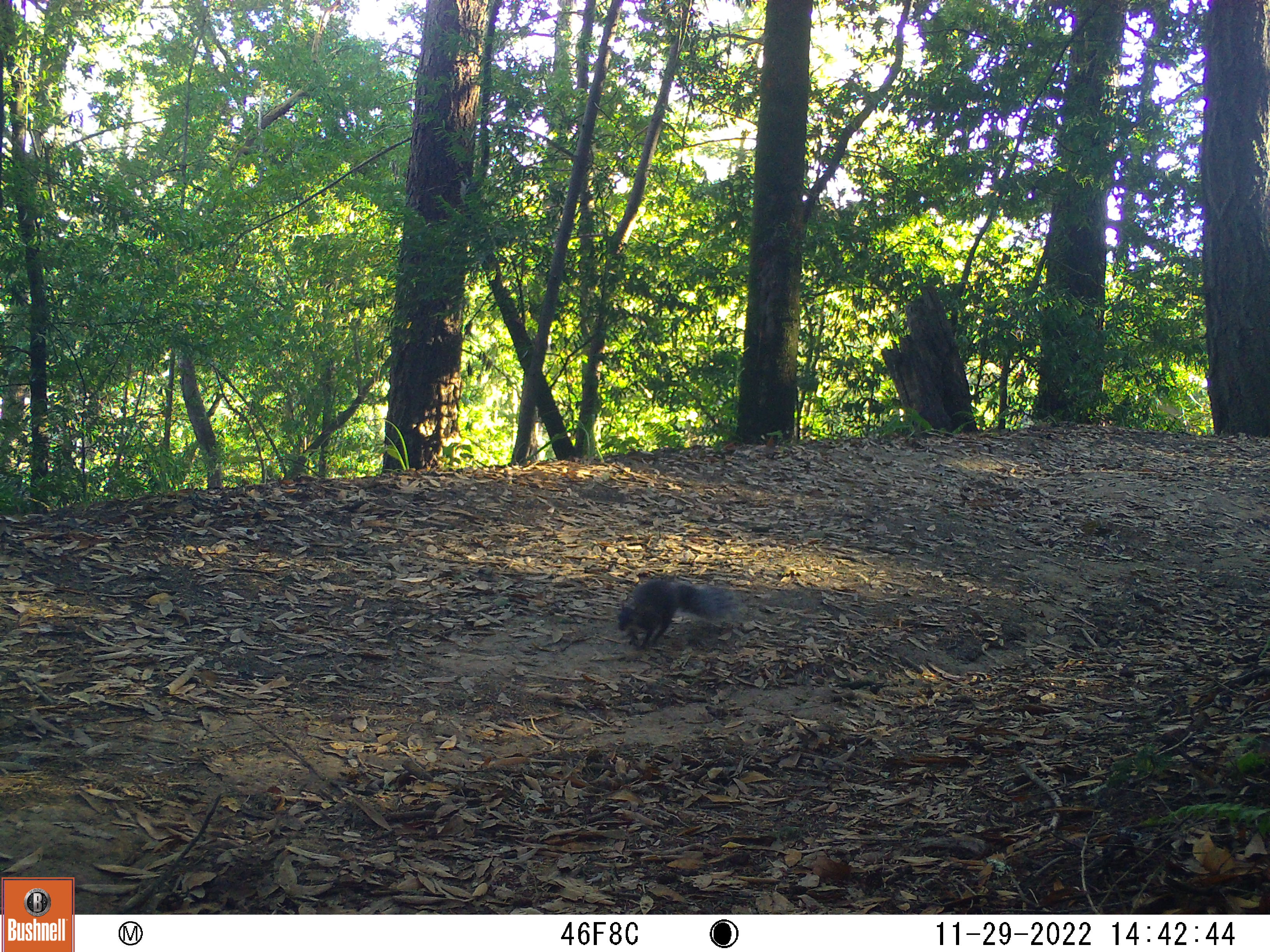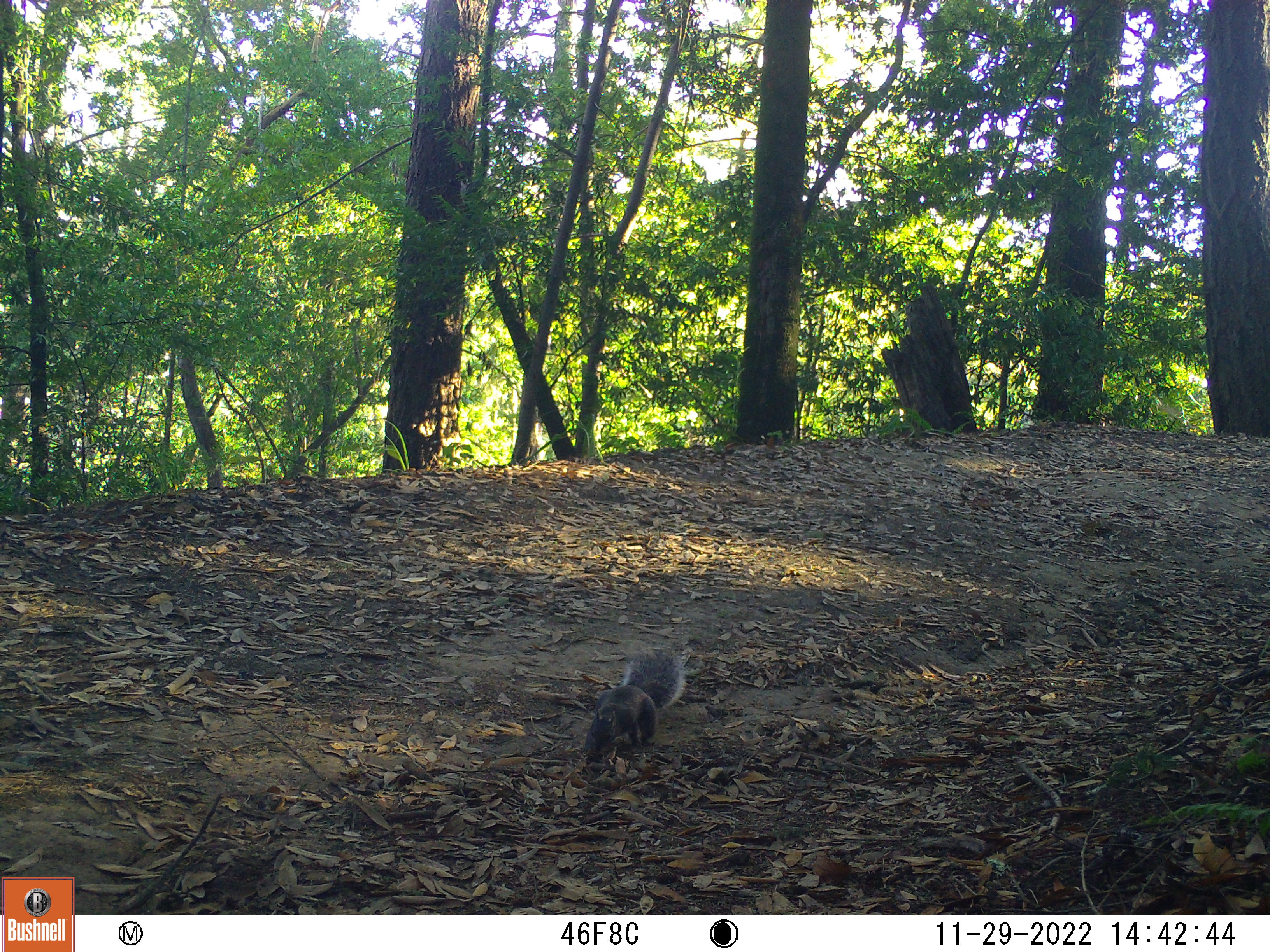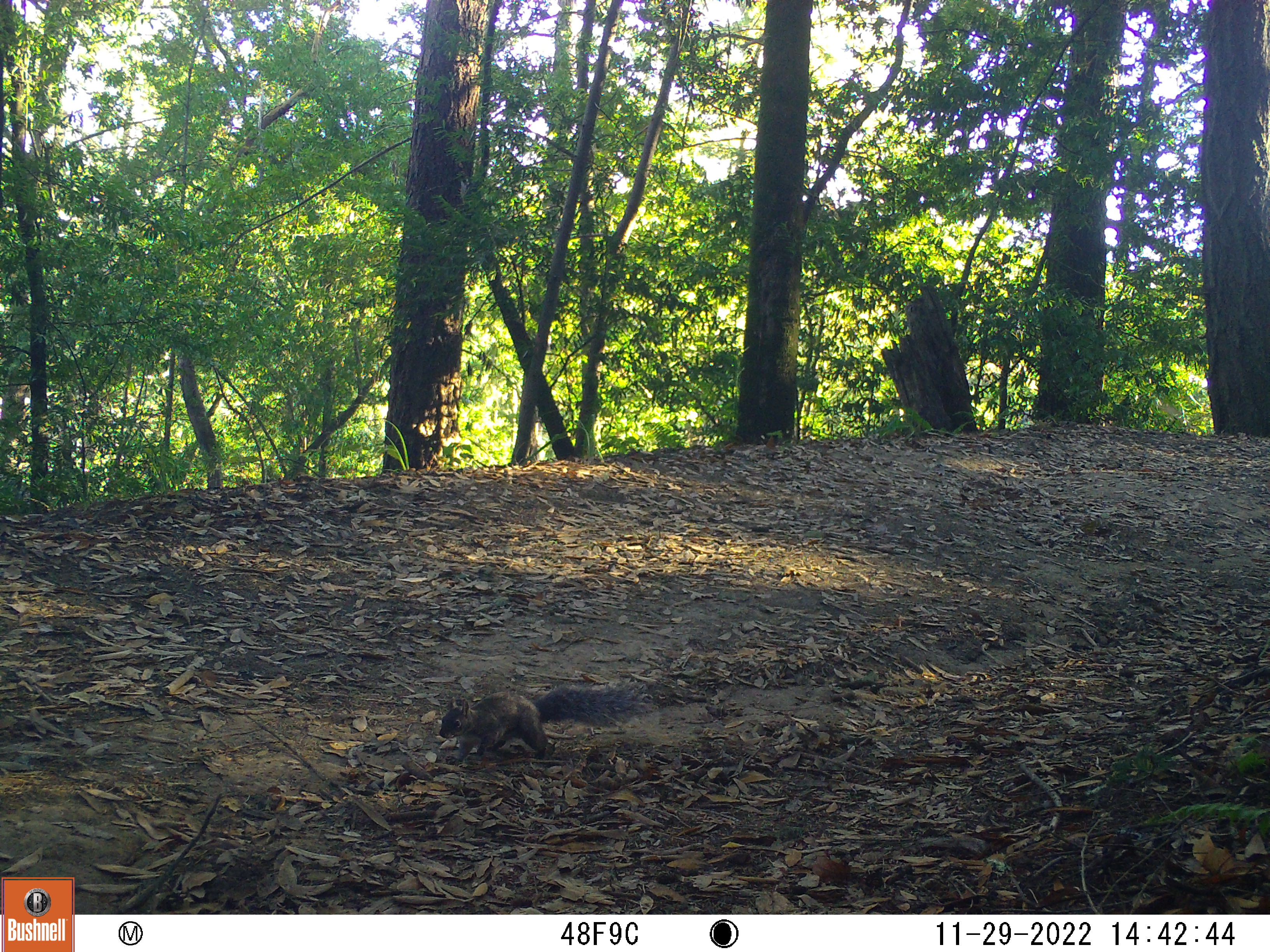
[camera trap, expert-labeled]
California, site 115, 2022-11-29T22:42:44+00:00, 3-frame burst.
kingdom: Animalia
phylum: Chordata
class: Mammalia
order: Rodentia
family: Sciuridae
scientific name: Sciuridae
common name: squirrel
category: unknown squirrel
Unknown squirrel (squirrel) (Sciuridae).